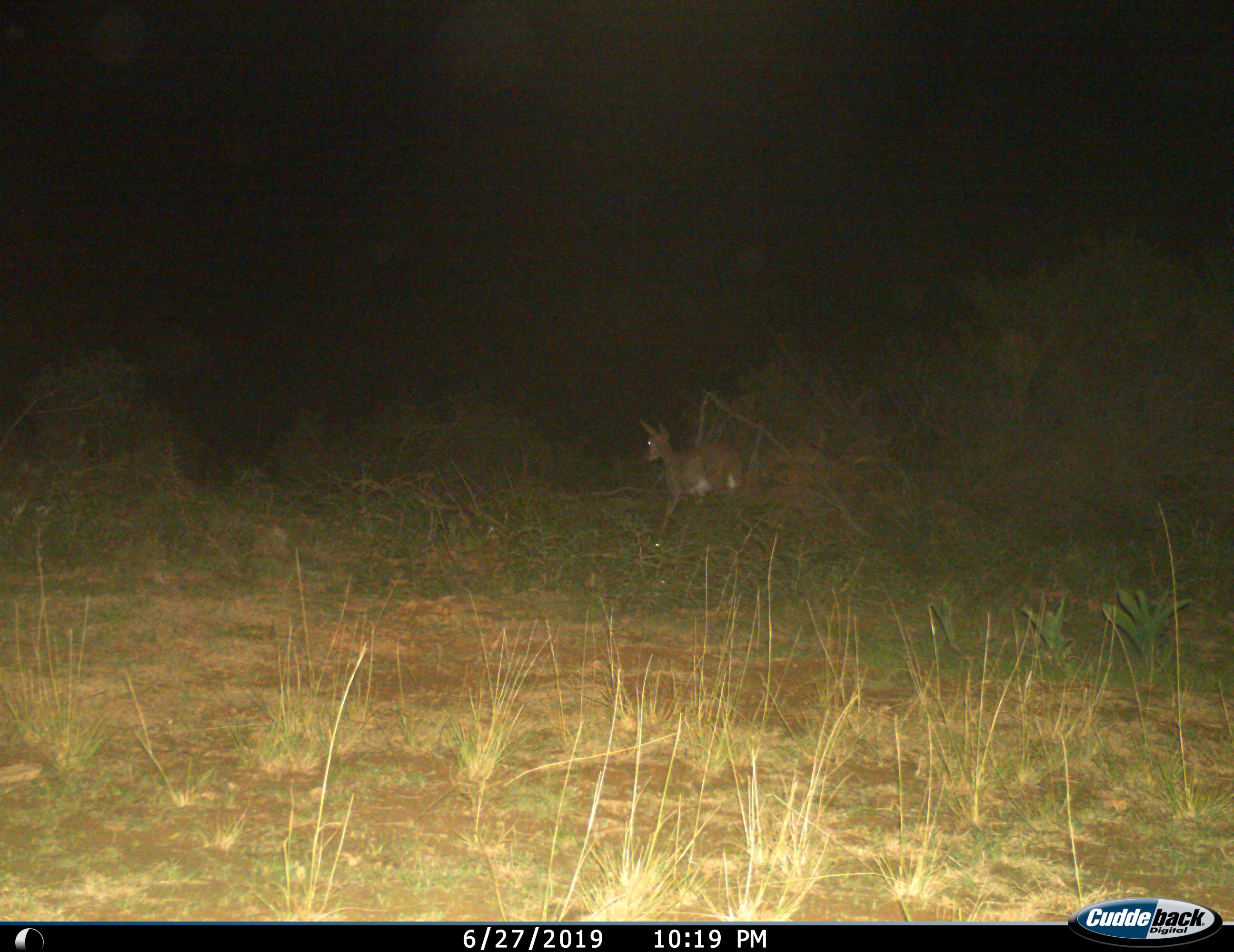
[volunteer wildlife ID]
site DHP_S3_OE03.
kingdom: Animalia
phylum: Chordata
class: Mammalia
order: Artiodactyla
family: Bovidae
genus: Pelea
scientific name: Pelea capreolus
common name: grey rhebok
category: rhebokgrey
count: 1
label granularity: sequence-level